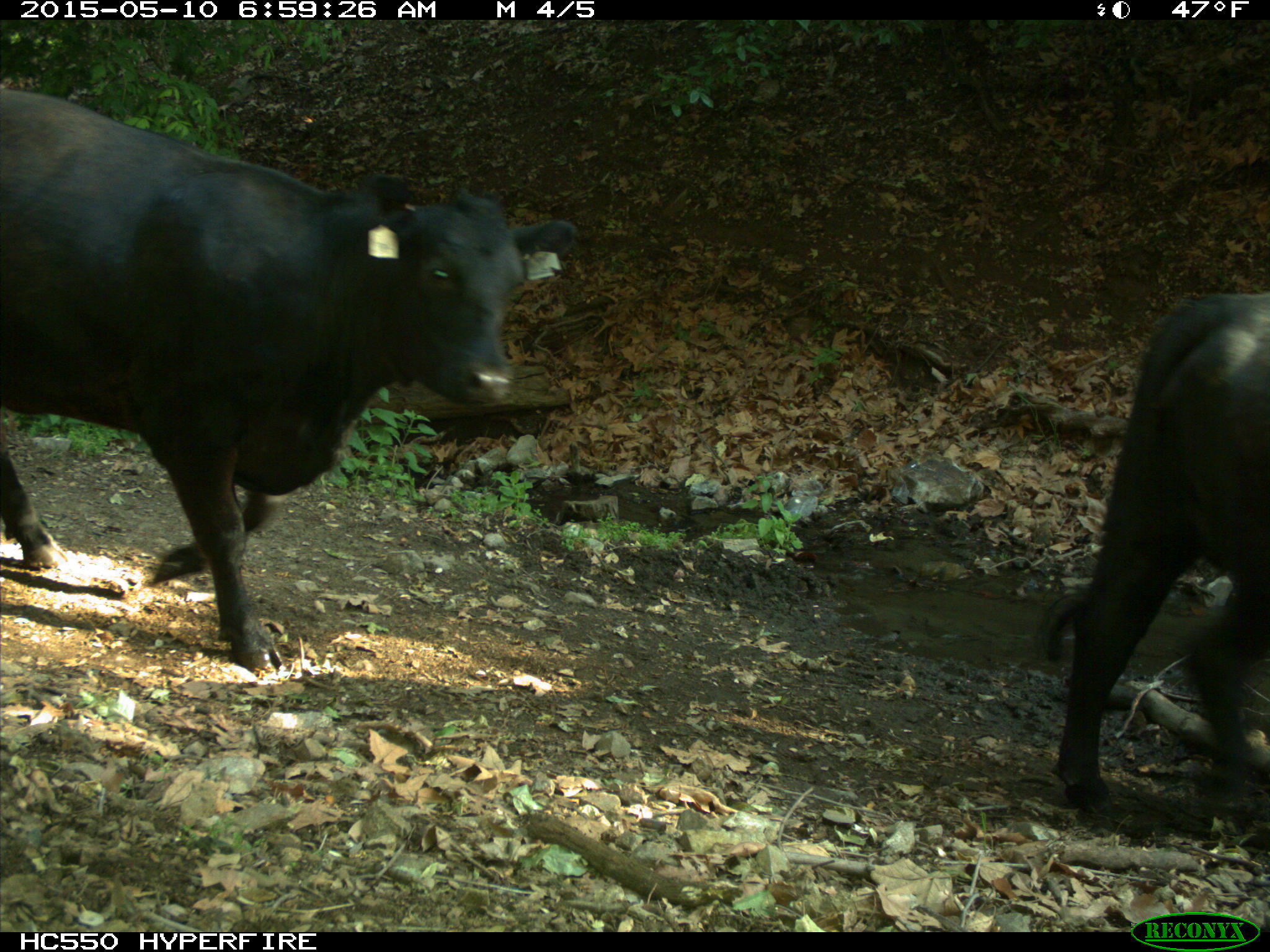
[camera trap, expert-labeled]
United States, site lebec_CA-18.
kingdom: Animalia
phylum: Chordata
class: Mammalia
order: Artiodactyla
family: Bovidae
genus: Bos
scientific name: Bos taurus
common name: domestic cow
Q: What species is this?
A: Bos taurus (domestic cow).